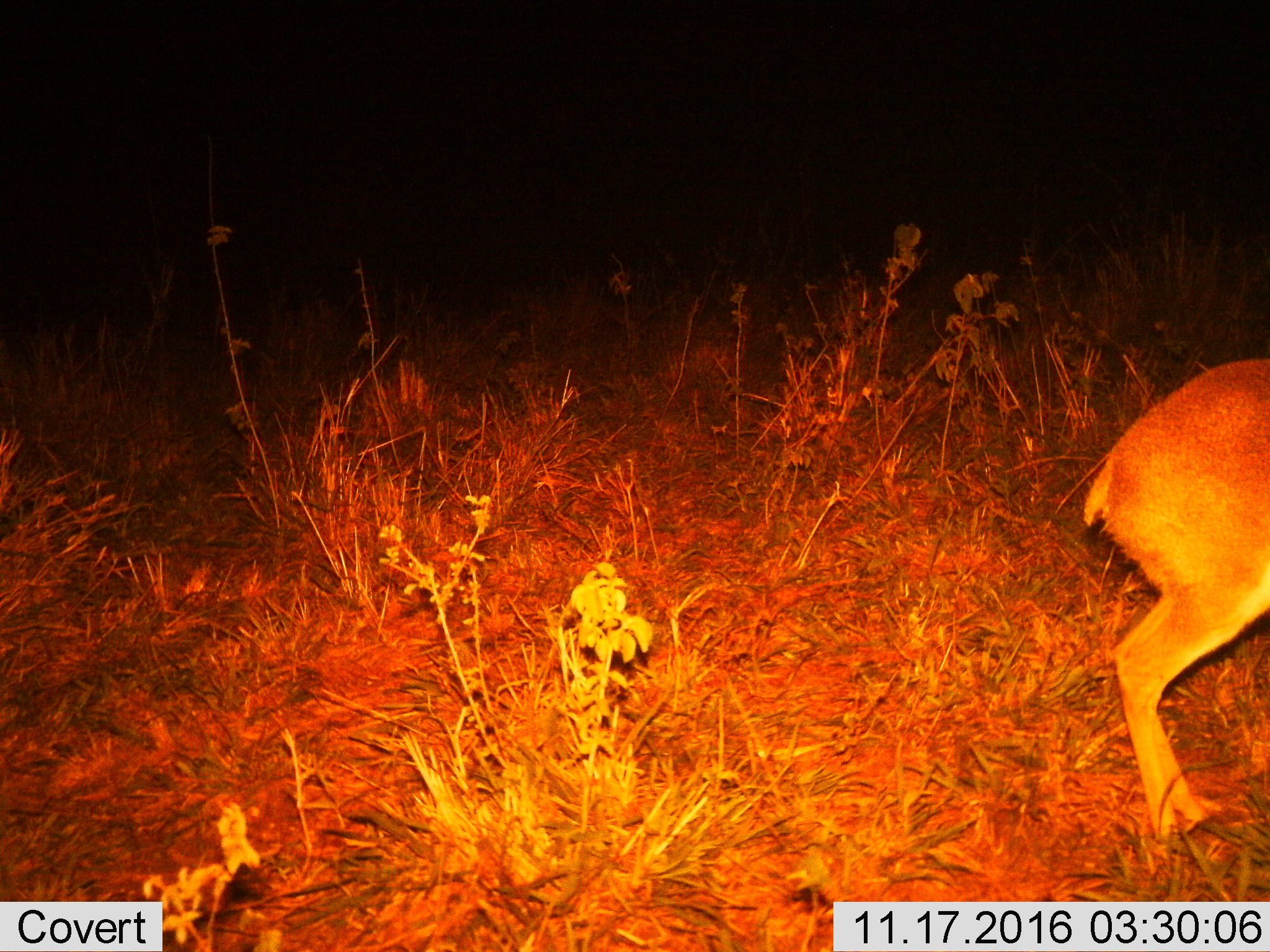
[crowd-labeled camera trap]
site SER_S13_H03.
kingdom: Animalia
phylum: Chordata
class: Mammalia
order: Artiodactyla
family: Bovidae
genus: Redunca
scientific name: Redunca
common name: reedbuck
Reedbuck (Redunca), count 1. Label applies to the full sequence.